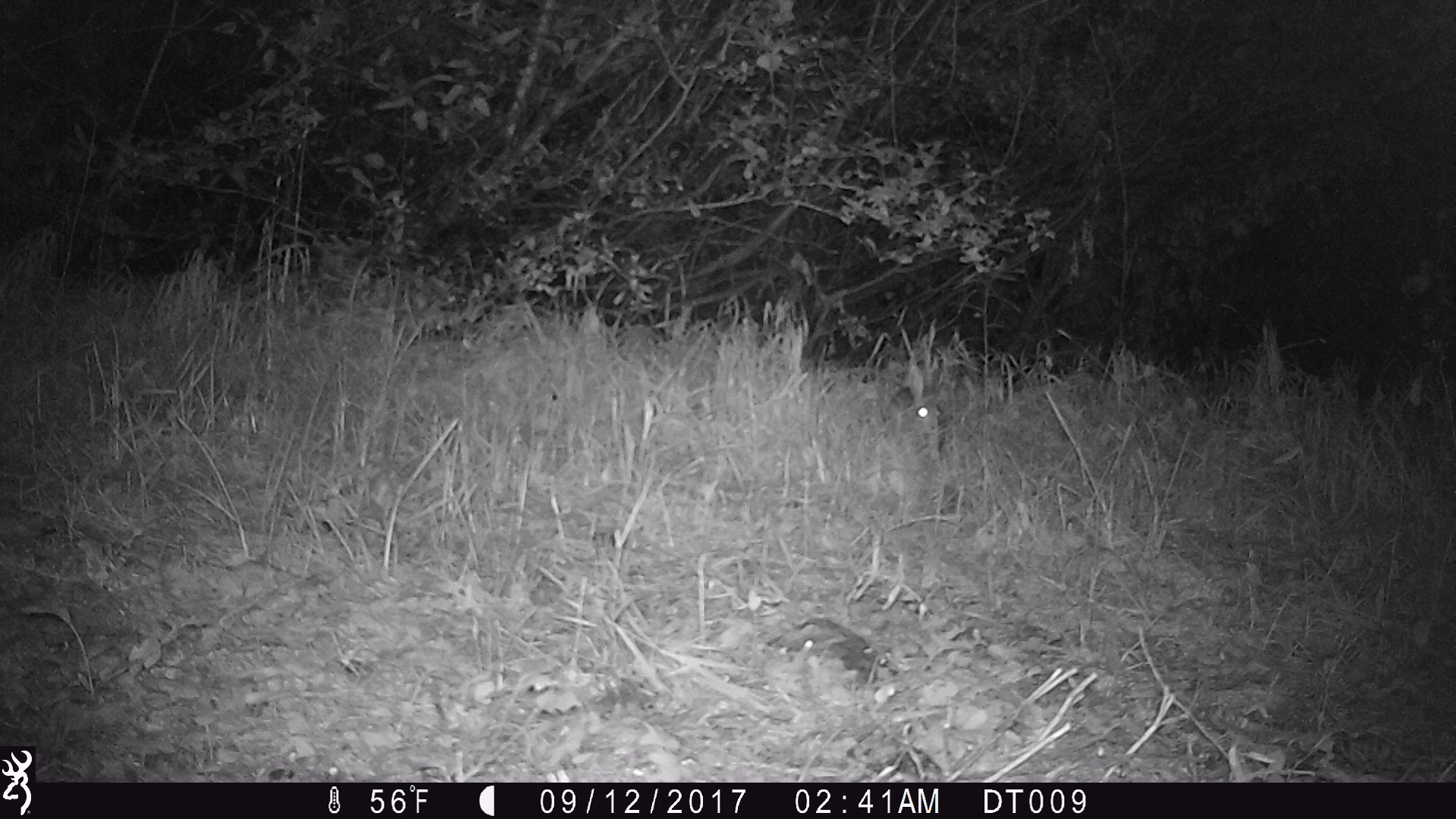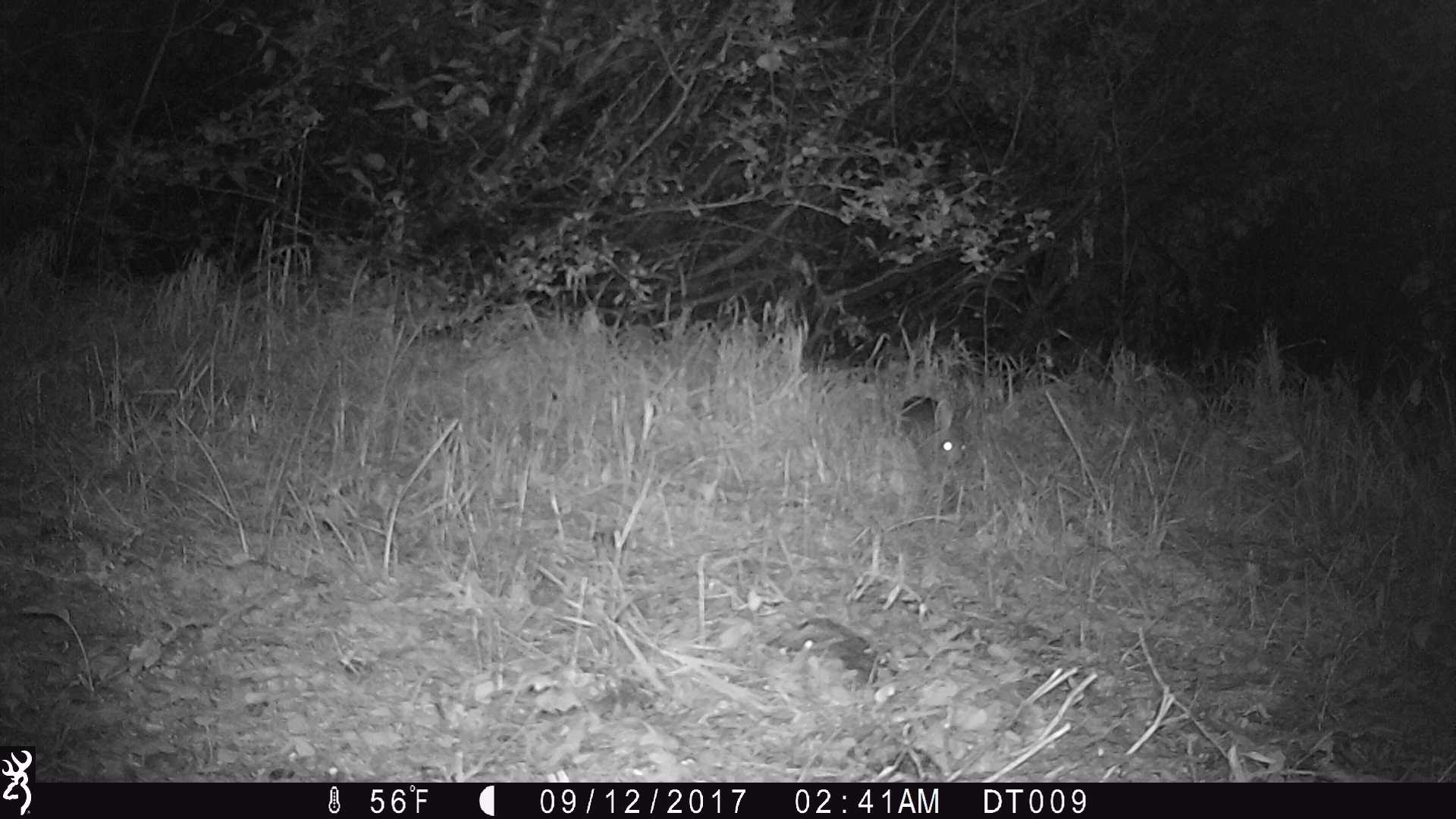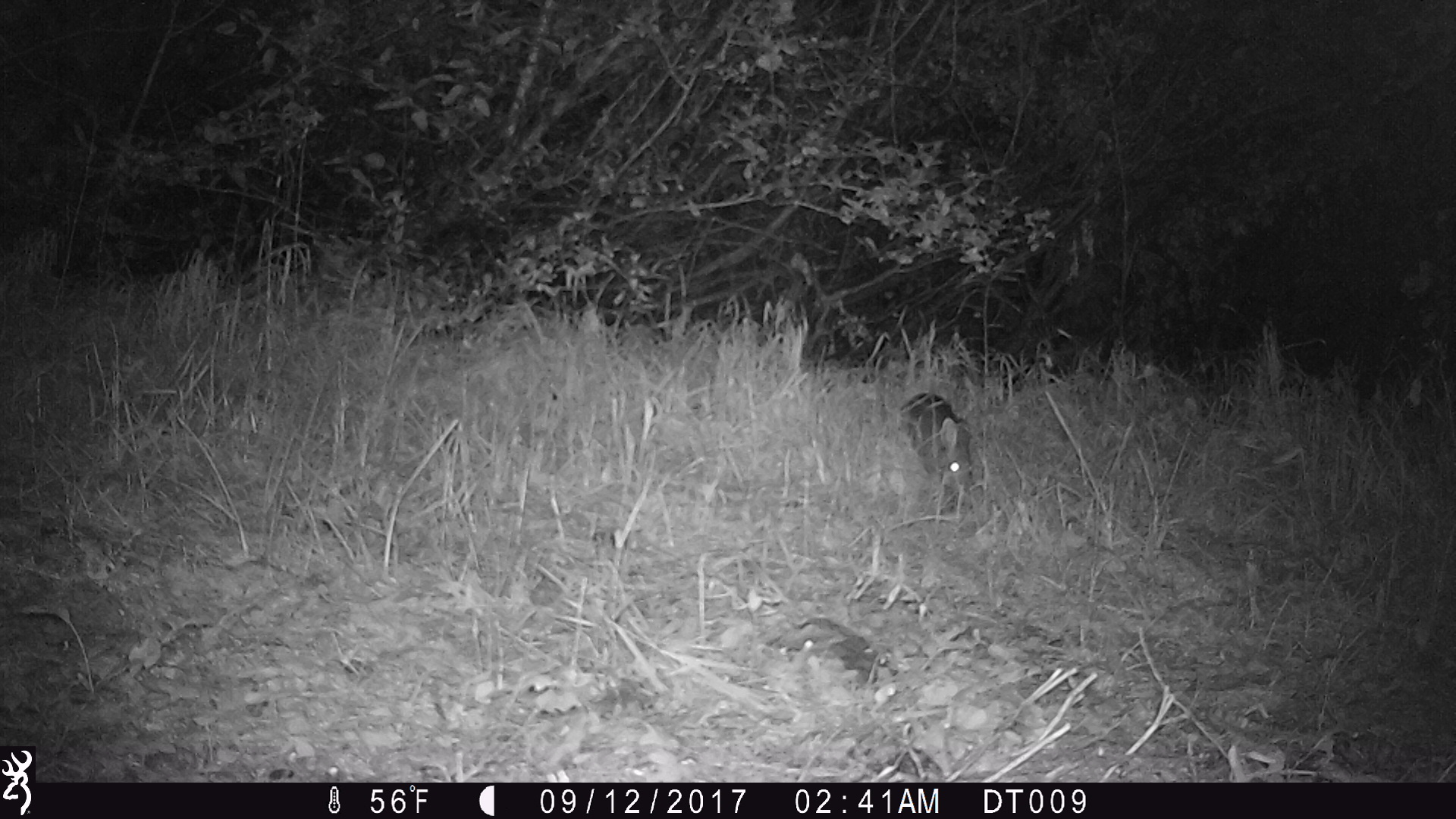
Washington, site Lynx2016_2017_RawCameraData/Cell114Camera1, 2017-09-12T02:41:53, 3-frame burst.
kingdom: Animalia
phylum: Chordata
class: Mammalia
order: Lagomorpha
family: Leporidae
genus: Lepus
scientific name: Lepus americanus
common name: snowshoe hare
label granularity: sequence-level